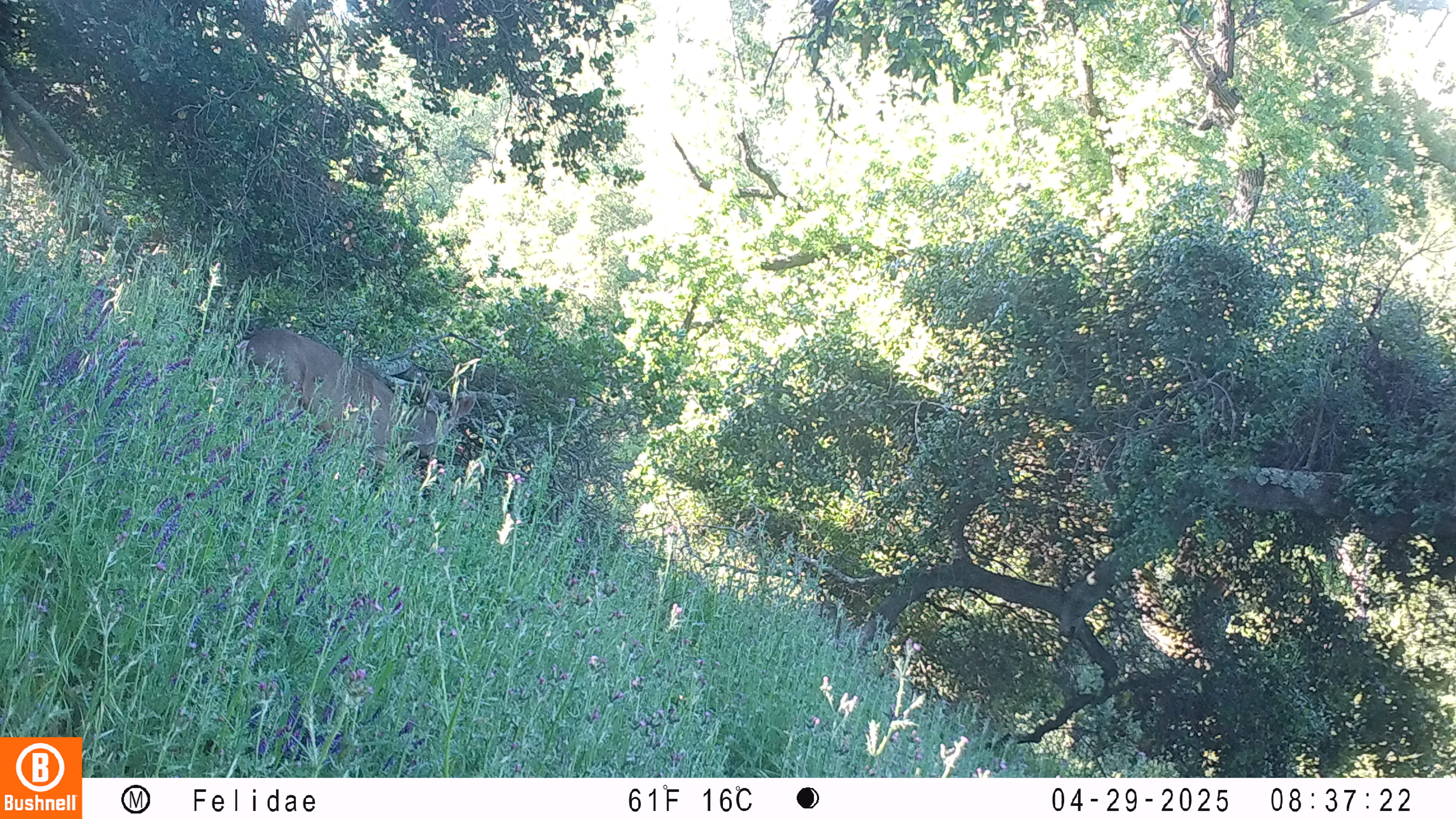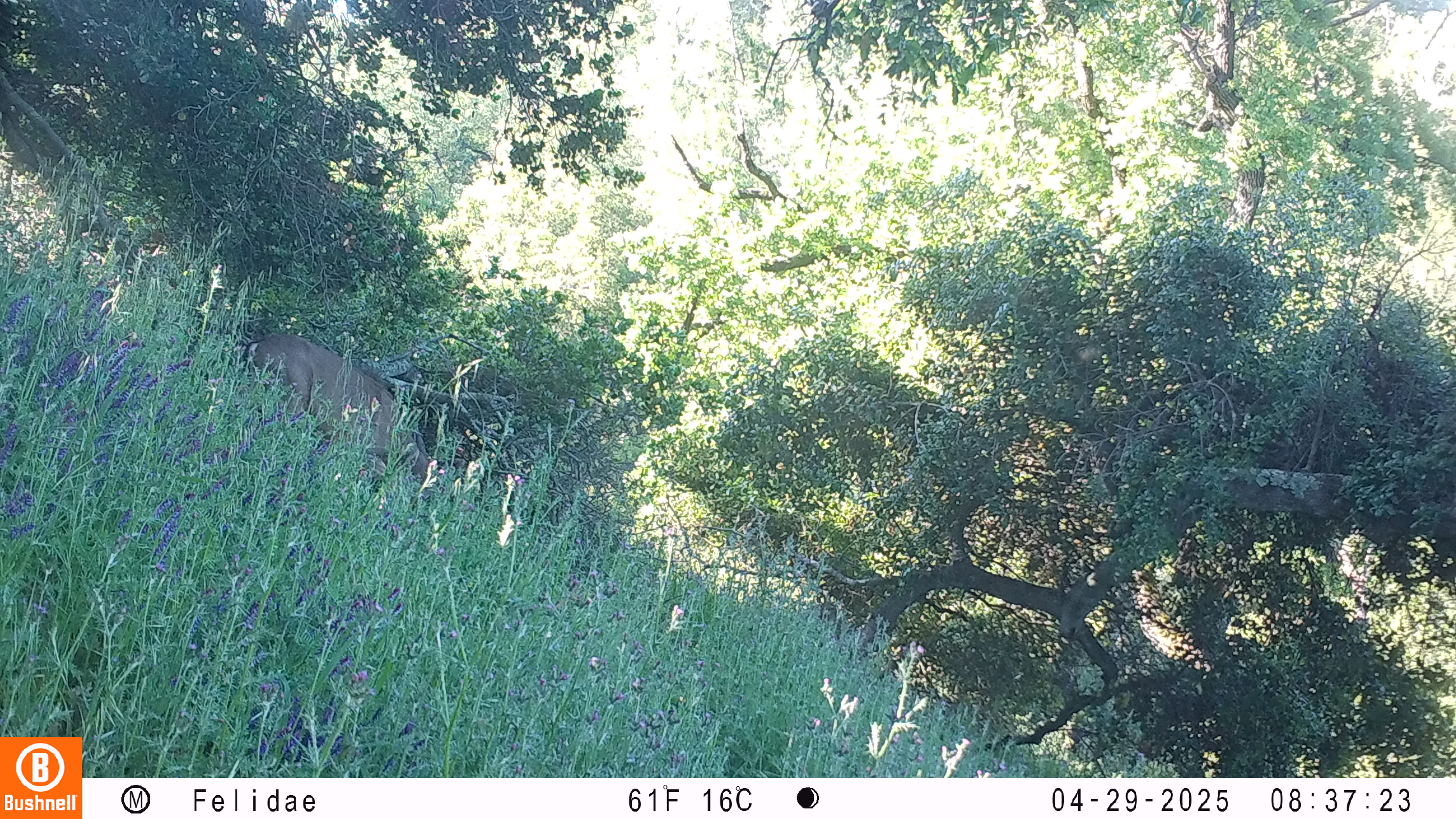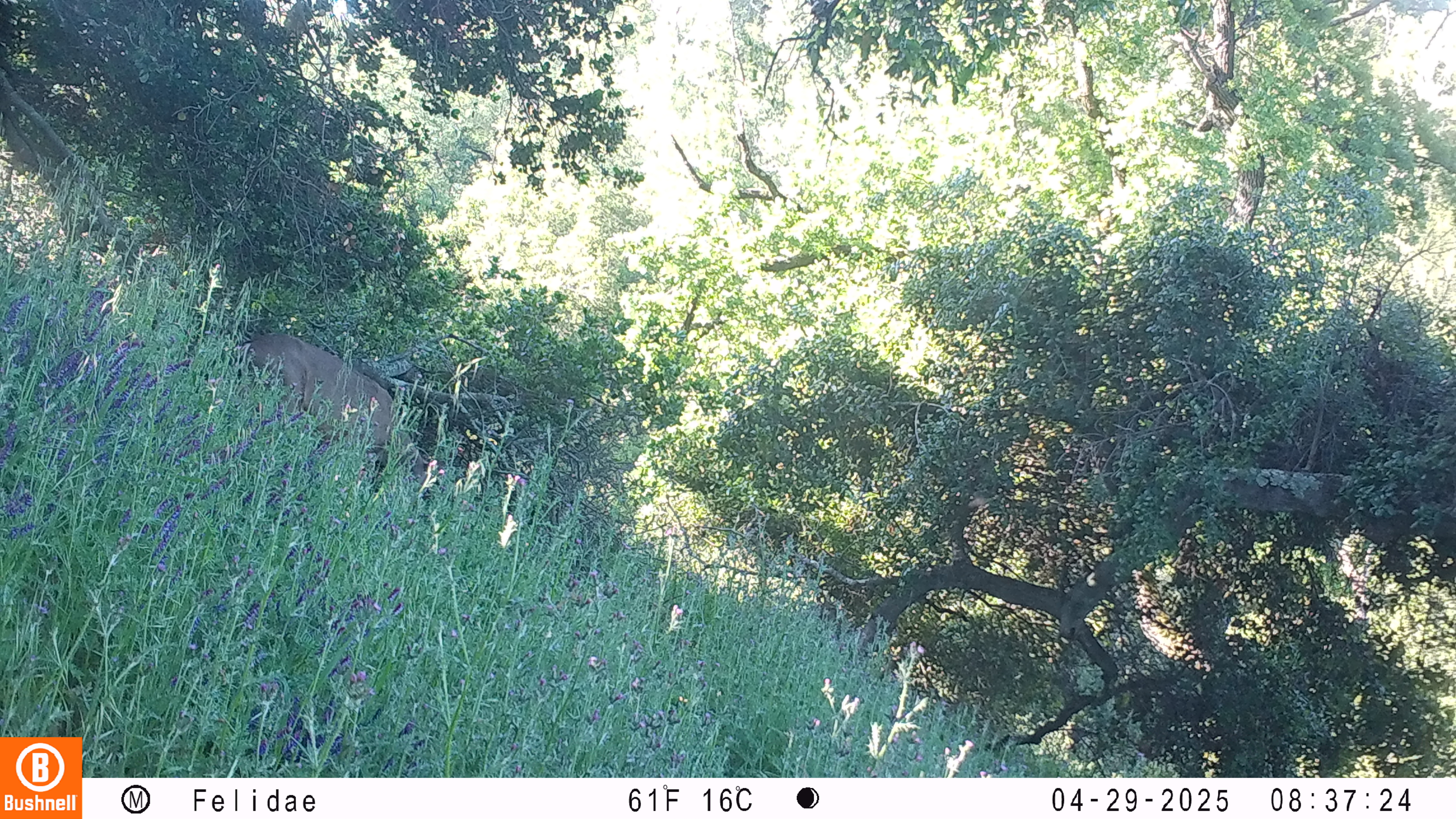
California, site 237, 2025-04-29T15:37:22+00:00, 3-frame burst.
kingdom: Animalia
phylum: Chordata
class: Mammalia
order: Artiodactyla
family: Cervidae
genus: Odocoileus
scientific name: Odocoileus hemionus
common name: mule deer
Mule deer (Odocoileus hemionus).